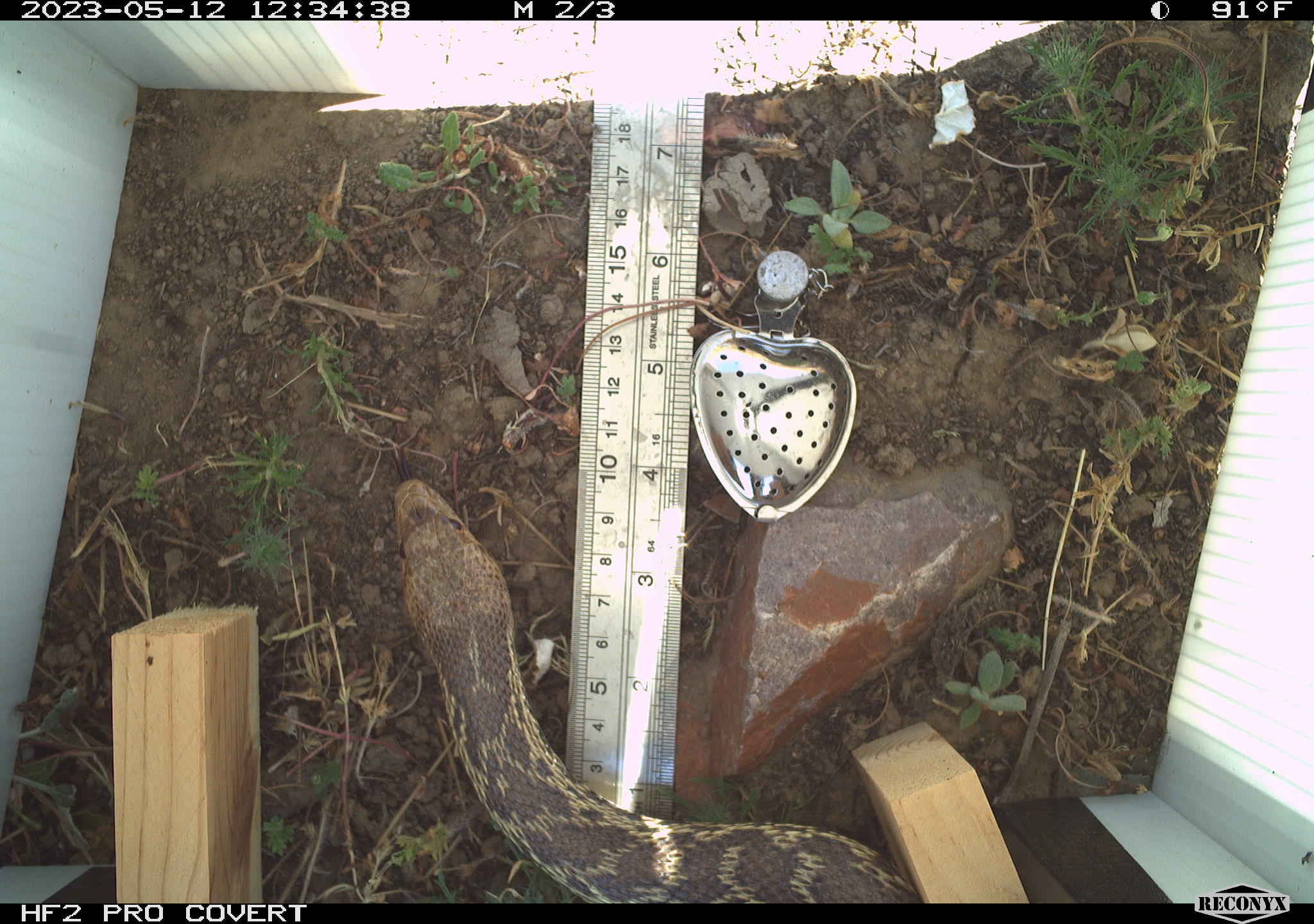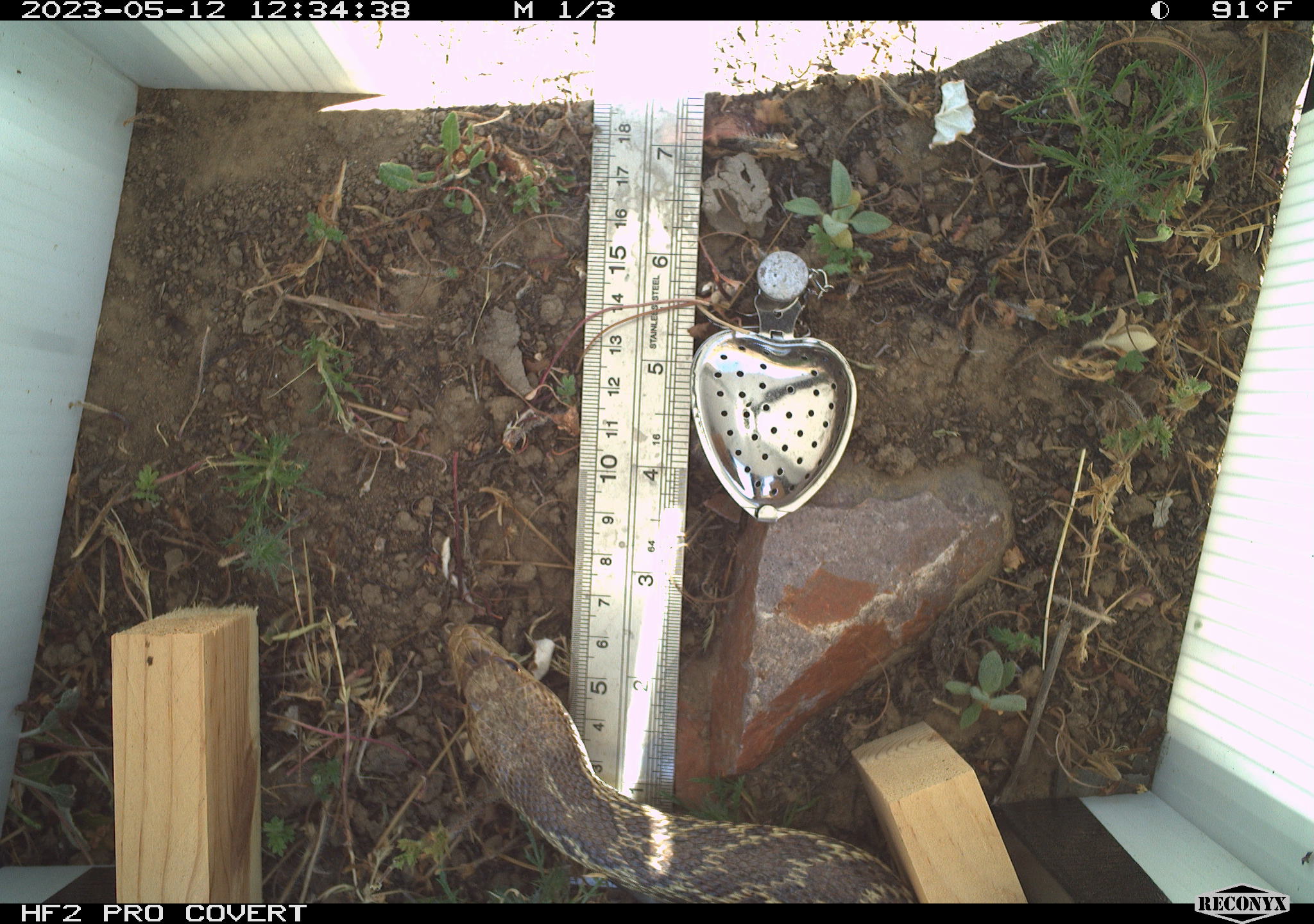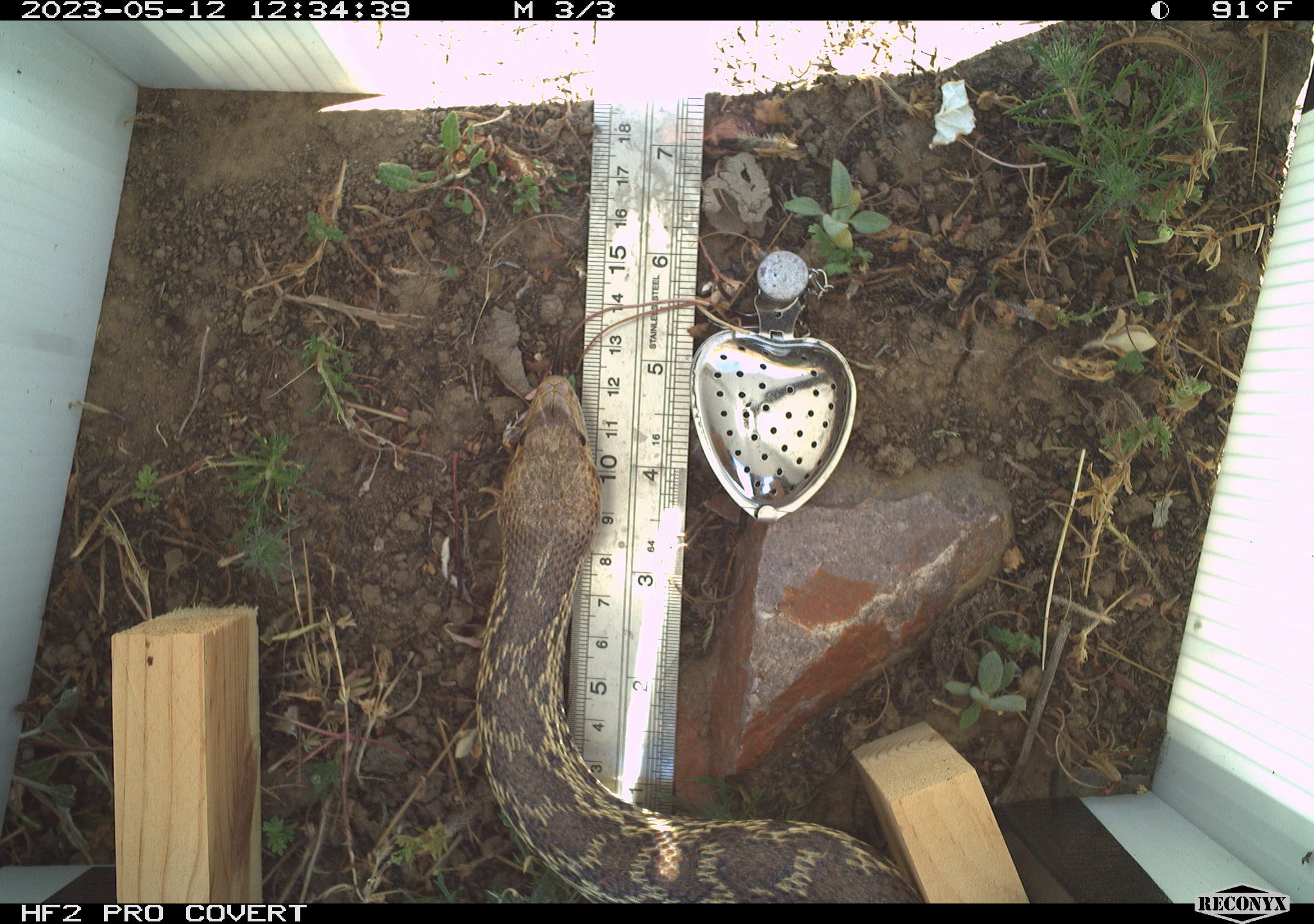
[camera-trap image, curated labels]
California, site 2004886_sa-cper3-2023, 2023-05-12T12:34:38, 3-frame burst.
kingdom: Animalia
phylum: Chordata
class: Reptilia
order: Squamata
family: Colubridae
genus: Pituophis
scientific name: Pituophis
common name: bullsnakes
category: pituophis species